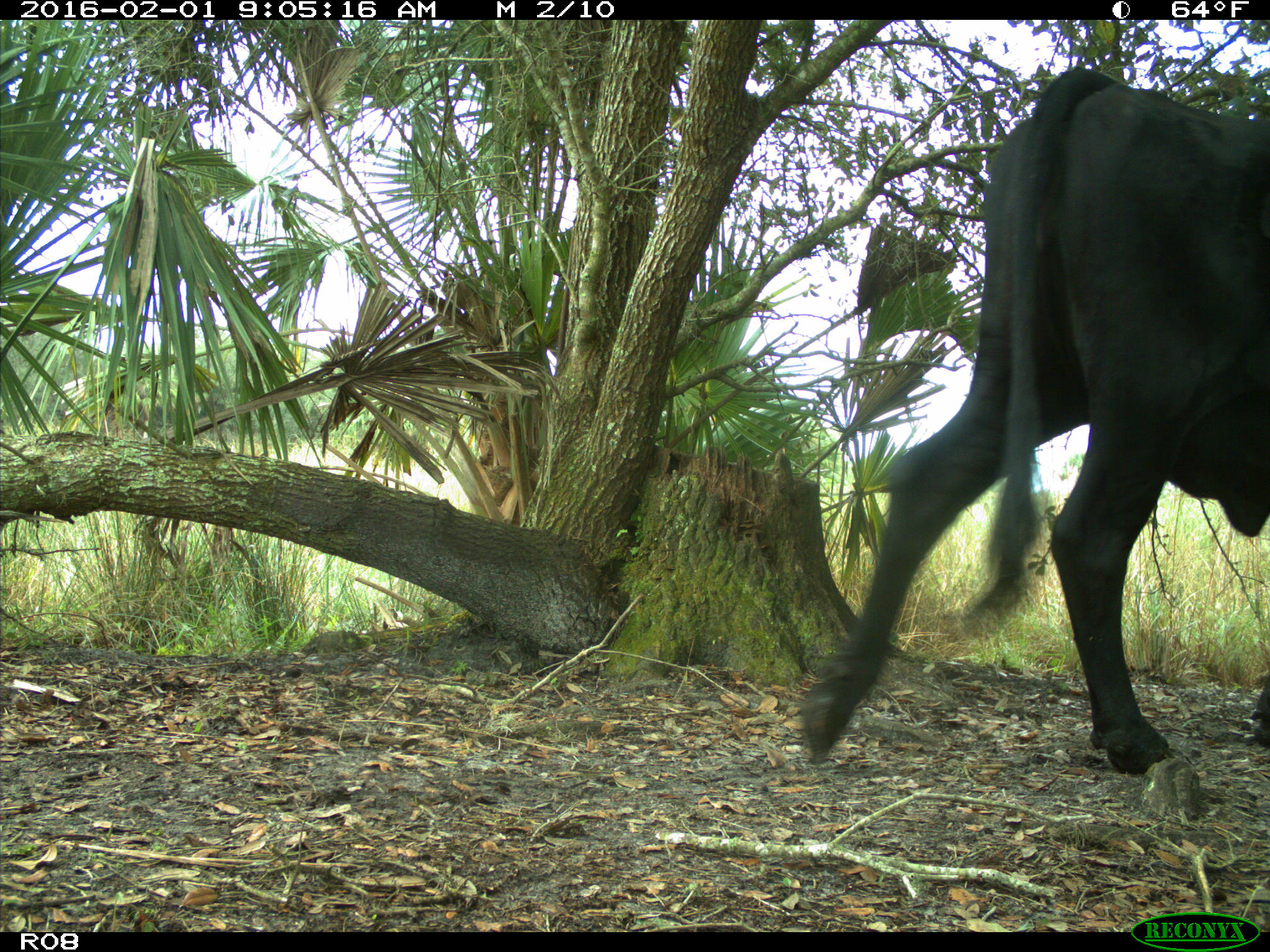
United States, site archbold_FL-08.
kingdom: Animalia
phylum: Chordata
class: Mammalia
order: Artiodactyla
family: Bovidae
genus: Bos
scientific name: Bos taurus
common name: domestic cow